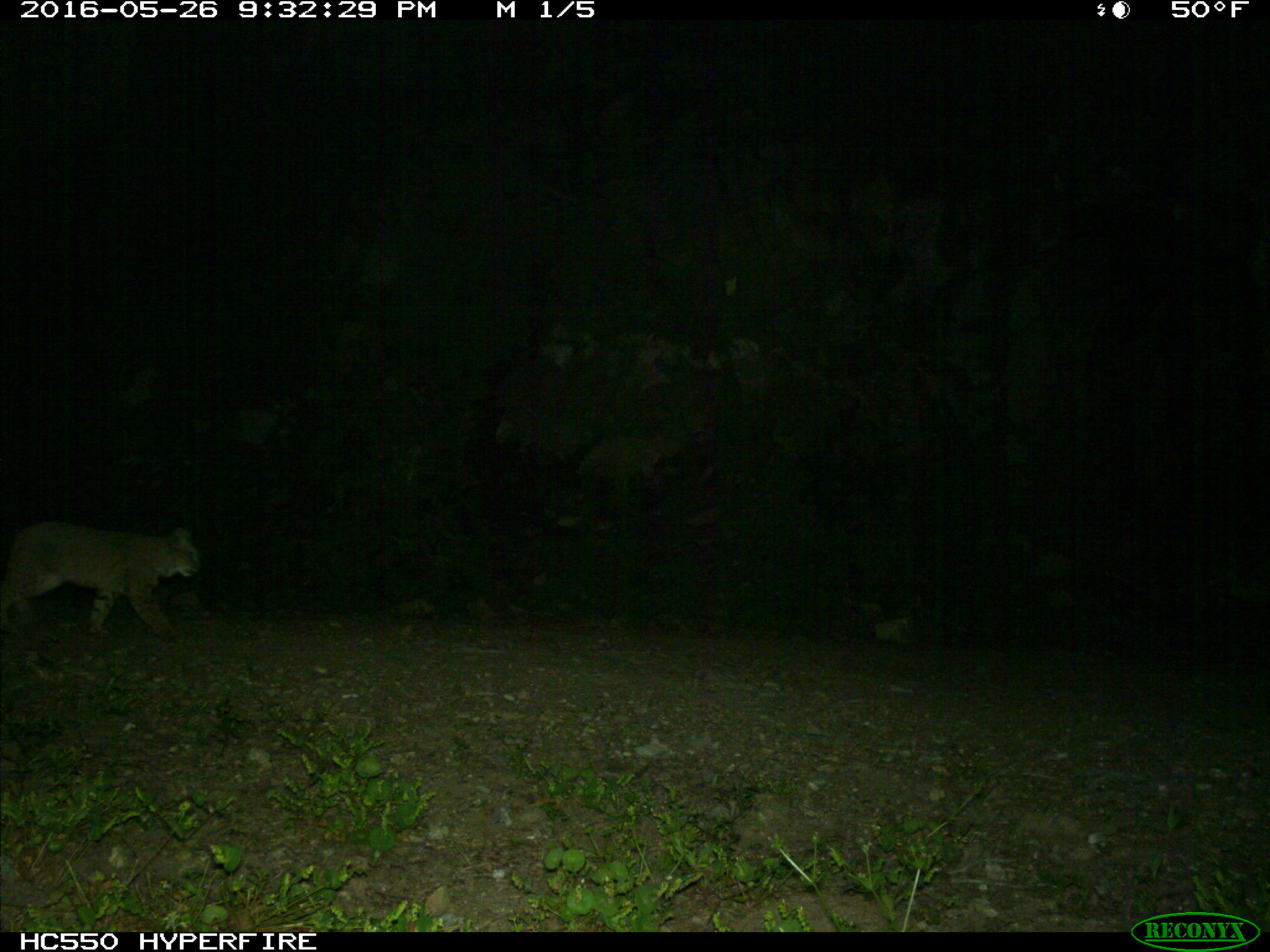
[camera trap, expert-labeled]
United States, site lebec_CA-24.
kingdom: Animalia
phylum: Chordata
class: Mammalia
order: Carnivora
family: Felidae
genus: Lynx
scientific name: Lynx rufus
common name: bobcat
Lynx rufus (bobcat).